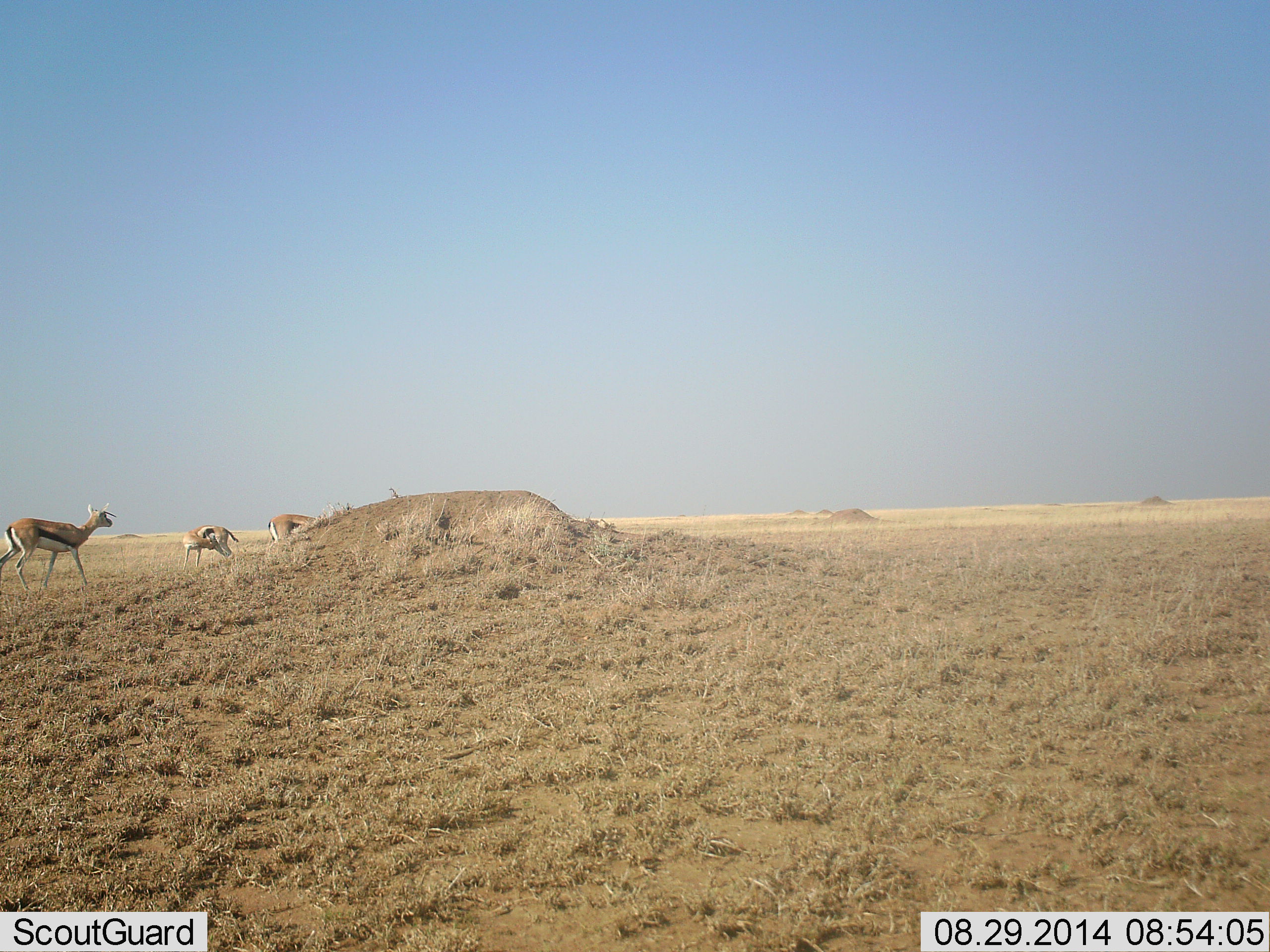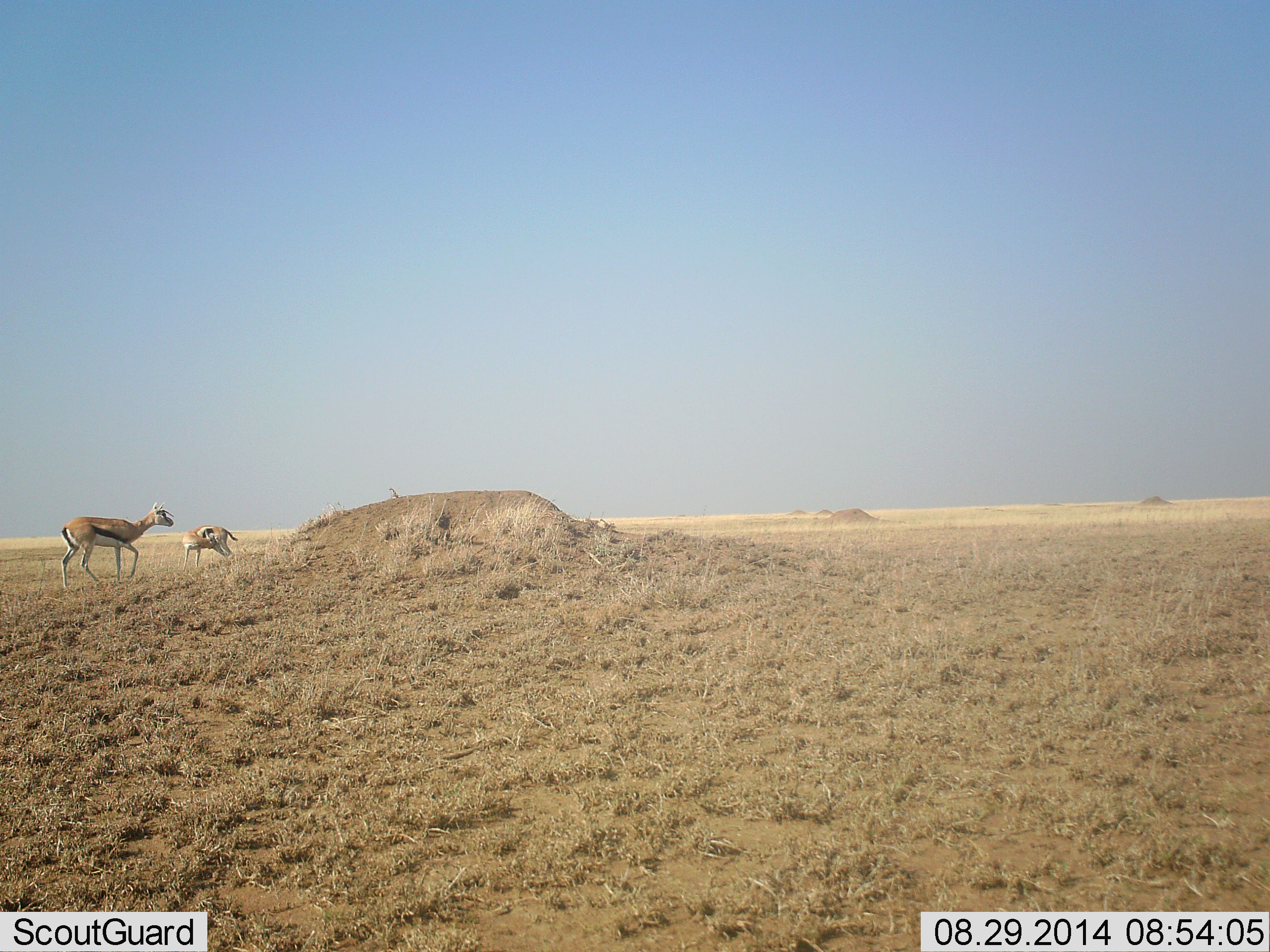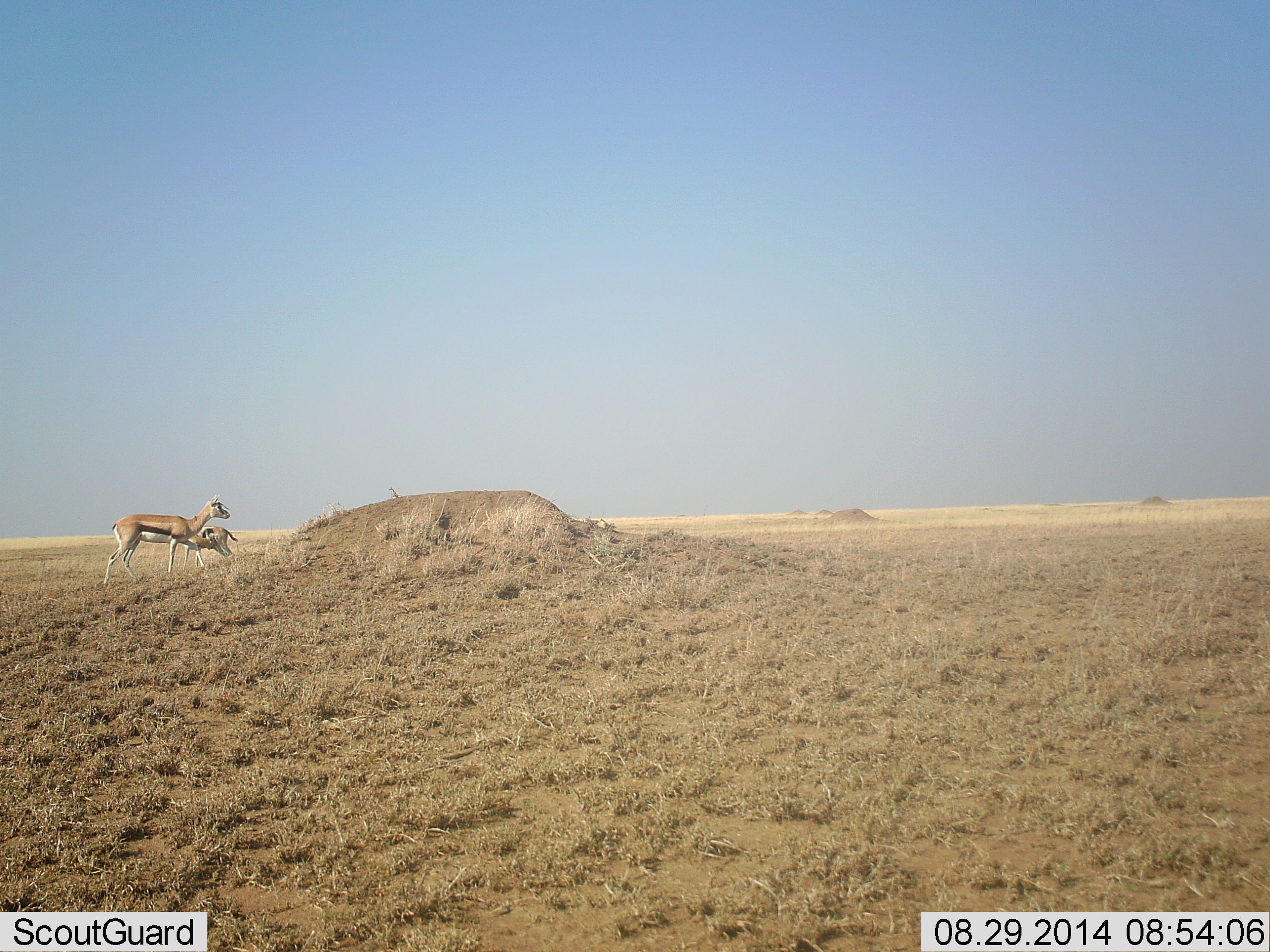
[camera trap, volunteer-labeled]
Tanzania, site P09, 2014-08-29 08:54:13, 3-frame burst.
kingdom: Animalia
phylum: Chordata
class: Mammalia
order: Artiodactyla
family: Bovidae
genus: Eudorcas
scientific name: Eudorcas thomsonii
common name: thomson's gazelle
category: gazellethomsons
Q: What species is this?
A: Gazellethomsons (thomson's gazelle) (Eudorcas thomsonii).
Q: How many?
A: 3.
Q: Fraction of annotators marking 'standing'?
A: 90%.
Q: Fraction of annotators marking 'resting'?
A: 0%.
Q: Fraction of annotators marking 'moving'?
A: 90%.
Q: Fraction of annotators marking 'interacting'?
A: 0%.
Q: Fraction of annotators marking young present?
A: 10%.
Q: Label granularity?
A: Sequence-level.